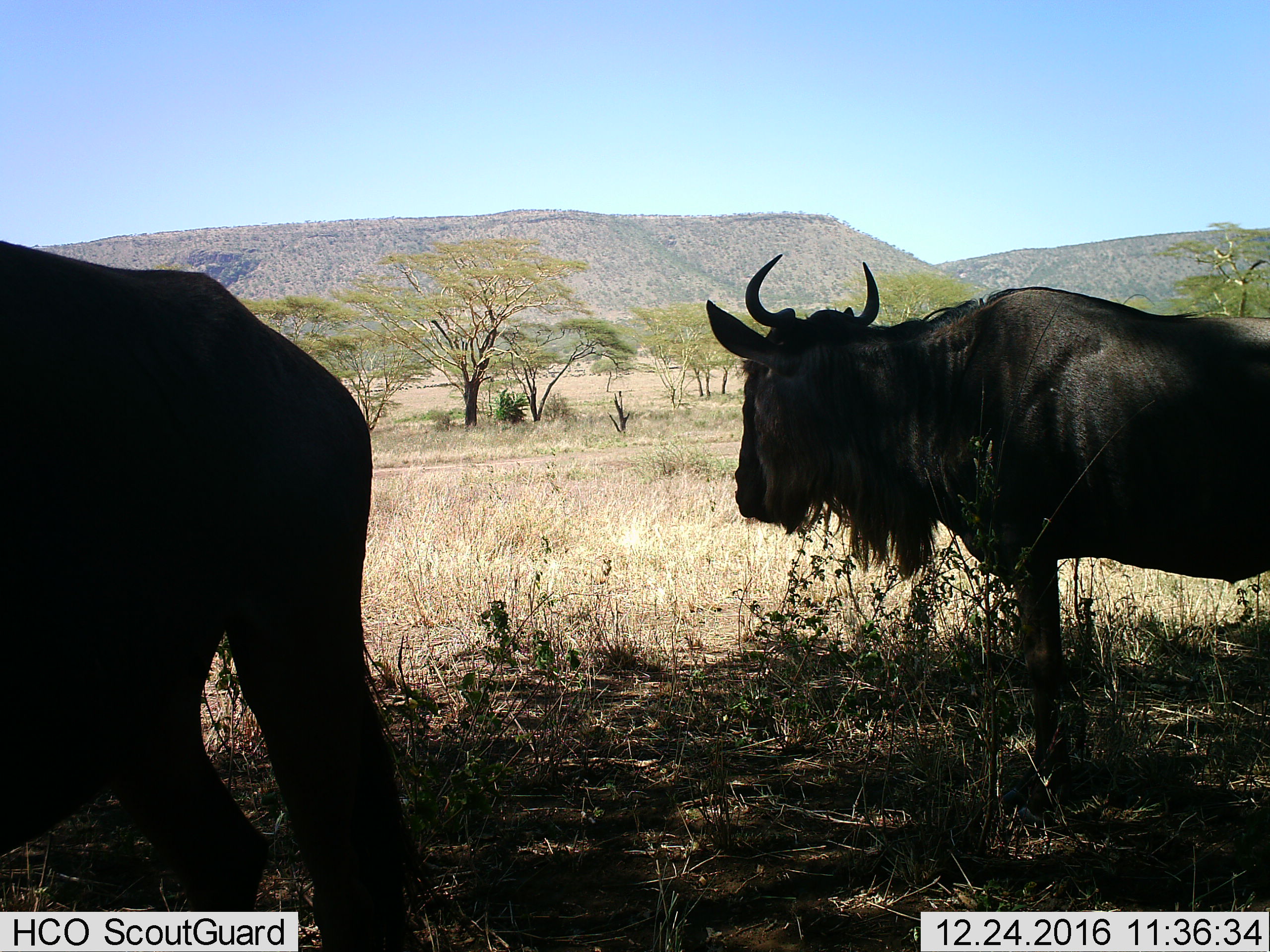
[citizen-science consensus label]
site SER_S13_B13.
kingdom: Animalia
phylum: Chordata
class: Mammalia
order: Artiodactyla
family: Bovidae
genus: Connochaetes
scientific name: Connochaetes taurinus taurinus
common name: blue wildebeest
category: wildebeestblue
Wildebeestblue (blue wildebeest) (Connochaetes taurinus taurinus), count 2. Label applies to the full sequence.